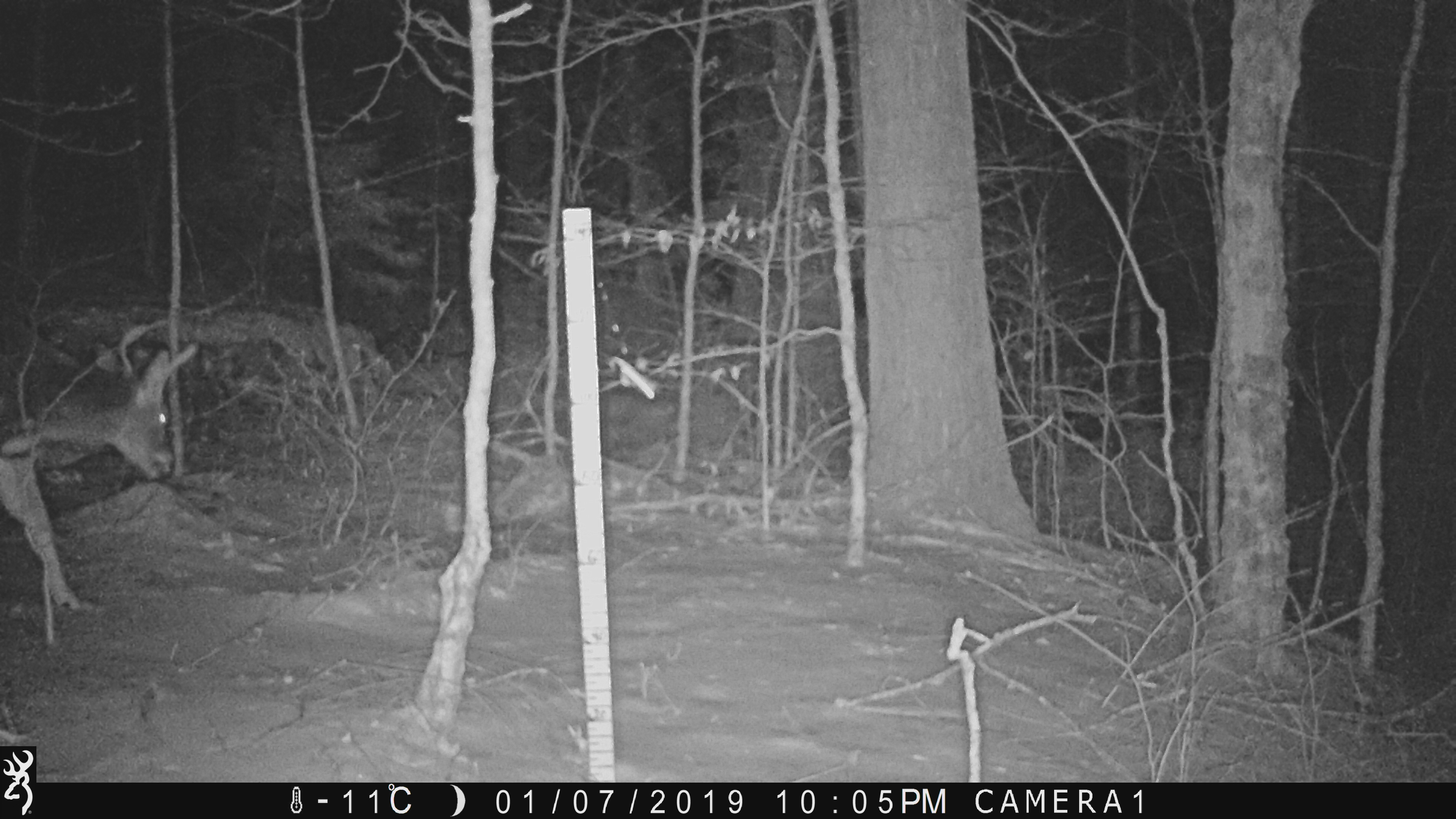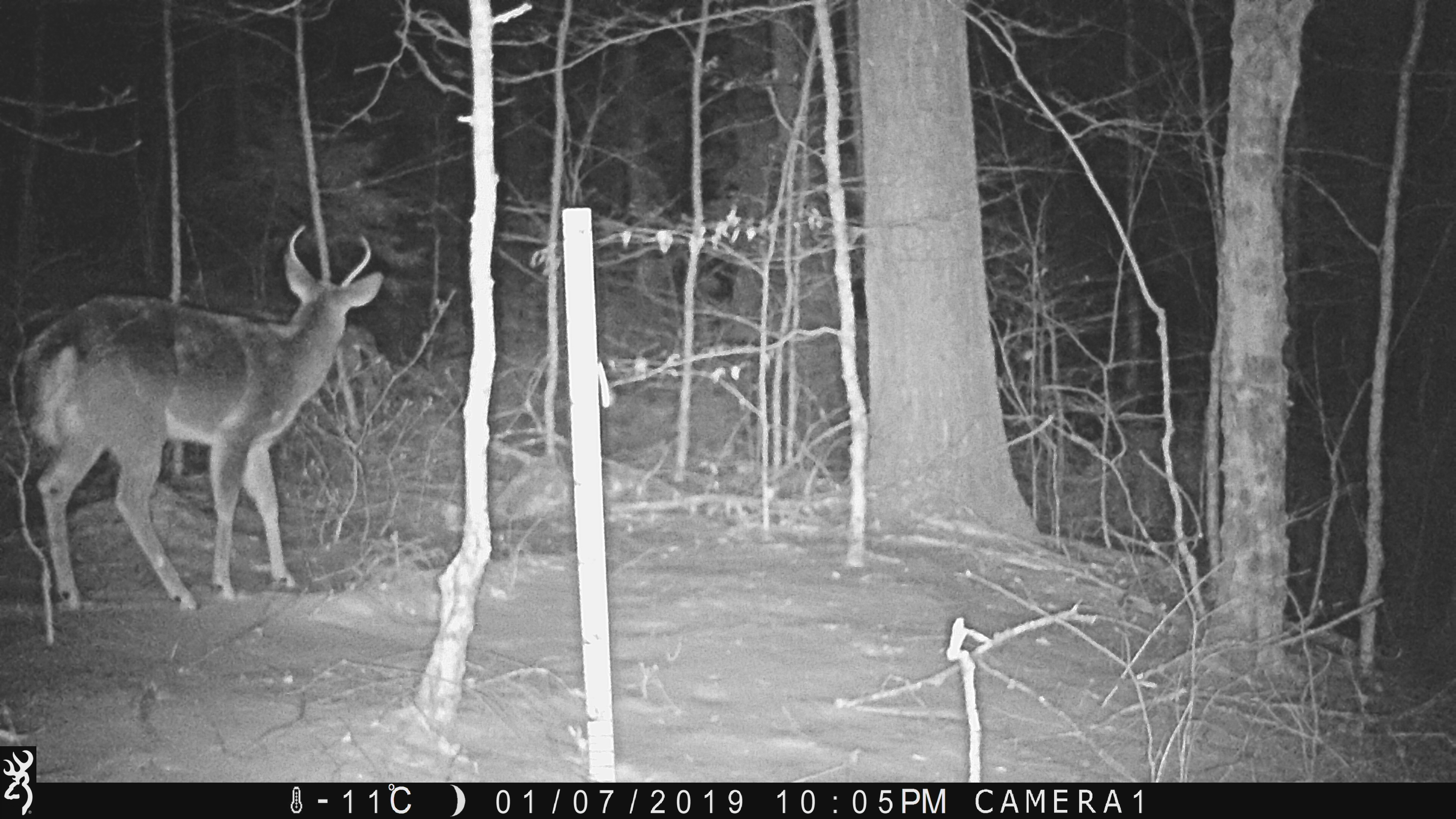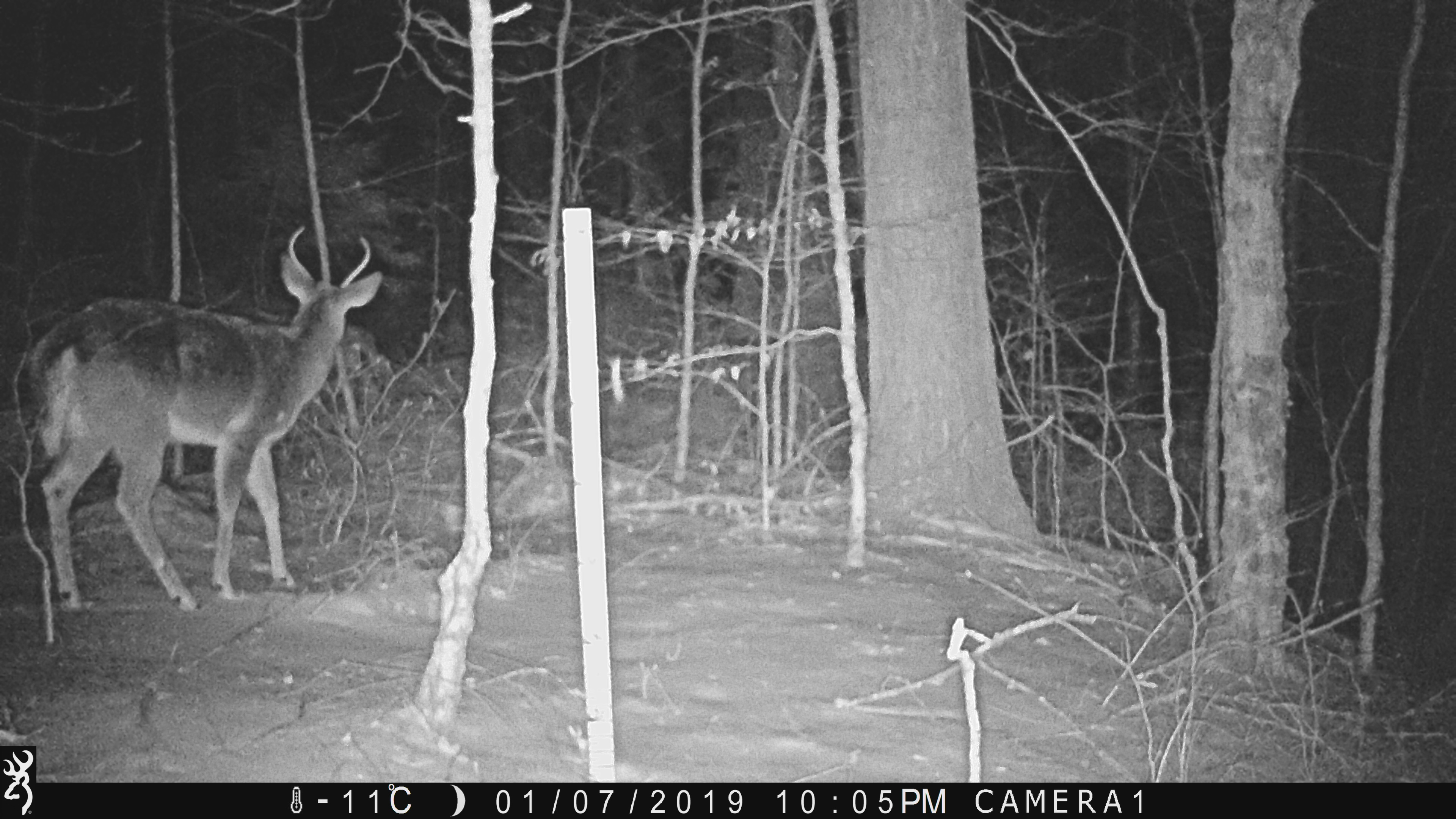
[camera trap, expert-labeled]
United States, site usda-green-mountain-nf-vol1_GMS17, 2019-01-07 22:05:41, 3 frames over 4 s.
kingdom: Animalia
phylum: Chordata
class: Mammalia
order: Artiodactyla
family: Cervidae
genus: Odocoileus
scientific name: Odocoileus virginianus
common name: white-tailed deer